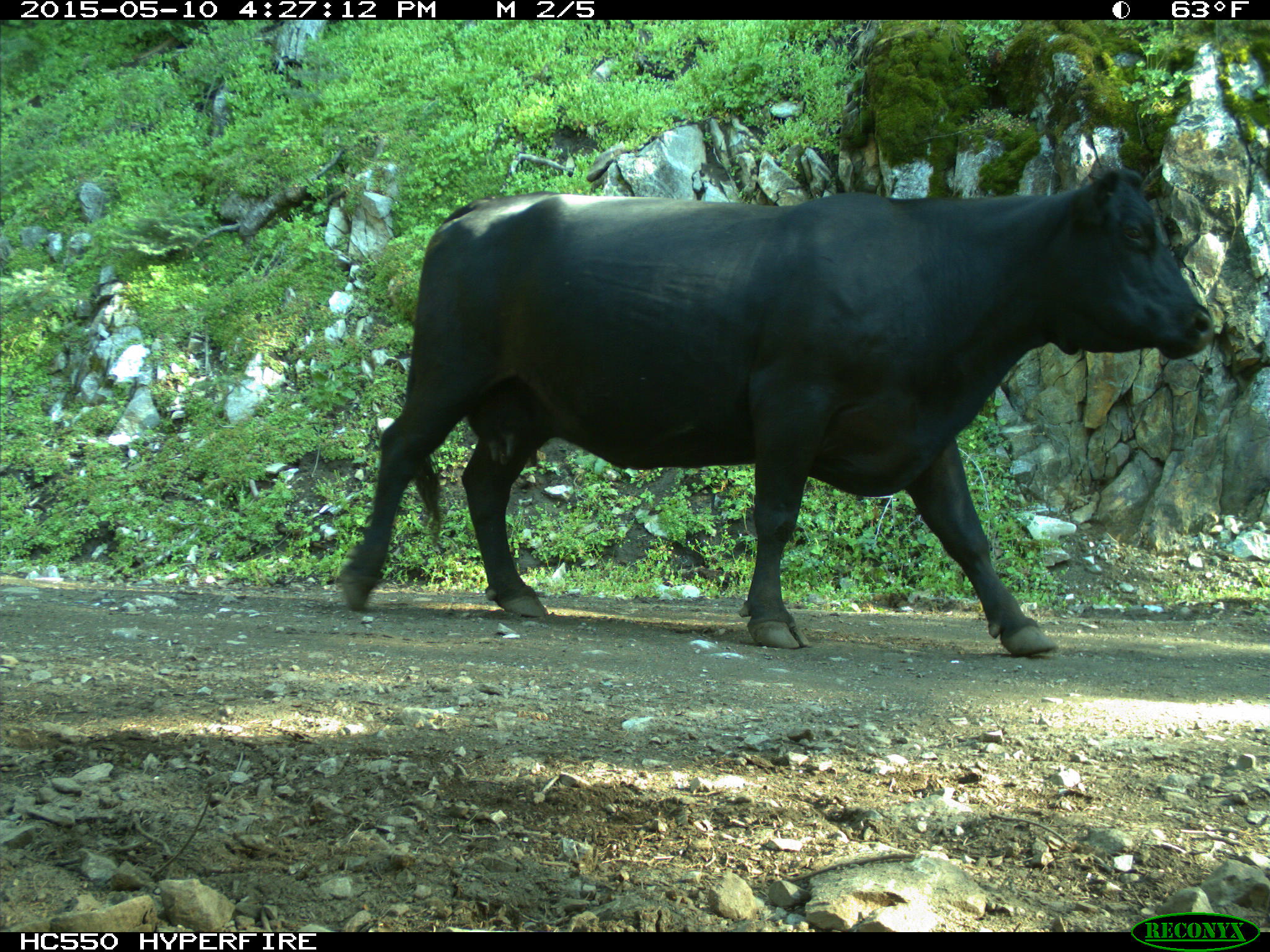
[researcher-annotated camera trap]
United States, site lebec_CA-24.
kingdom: Animalia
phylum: Chordata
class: Mammalia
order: Artiodactyla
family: Bovidae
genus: Bos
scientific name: Bos taurus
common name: domestic cow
Bos taurus (domestic cow).